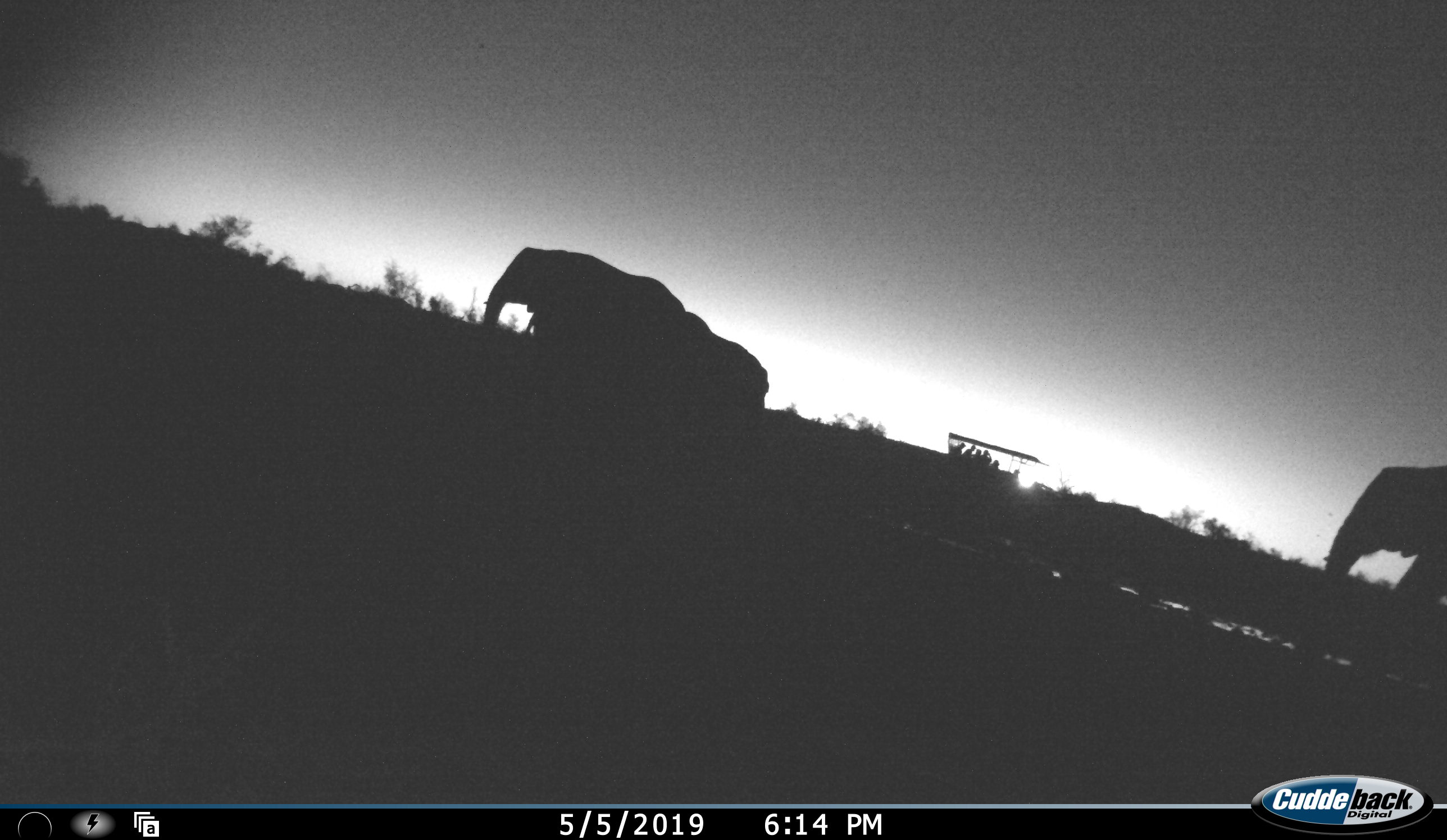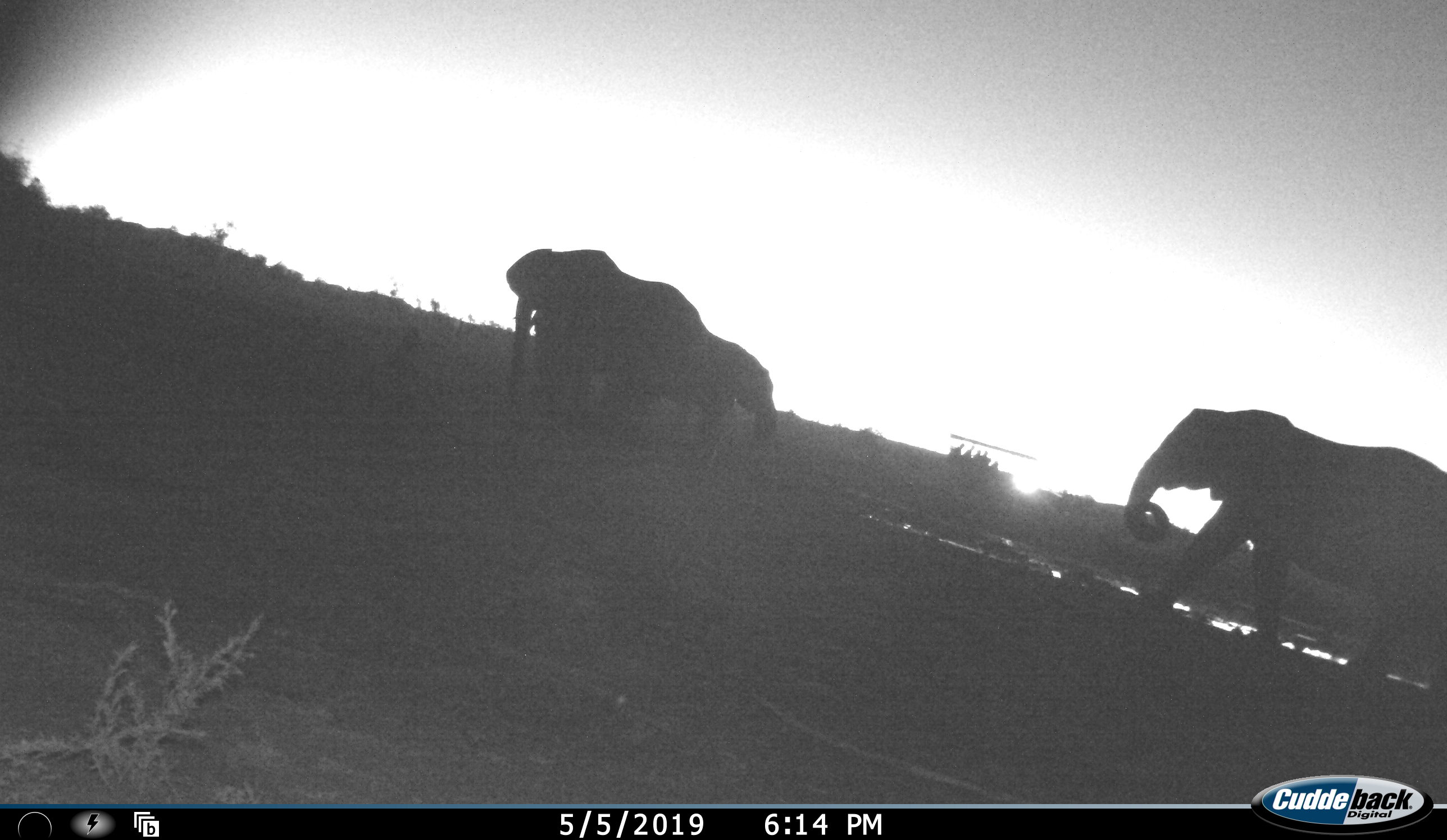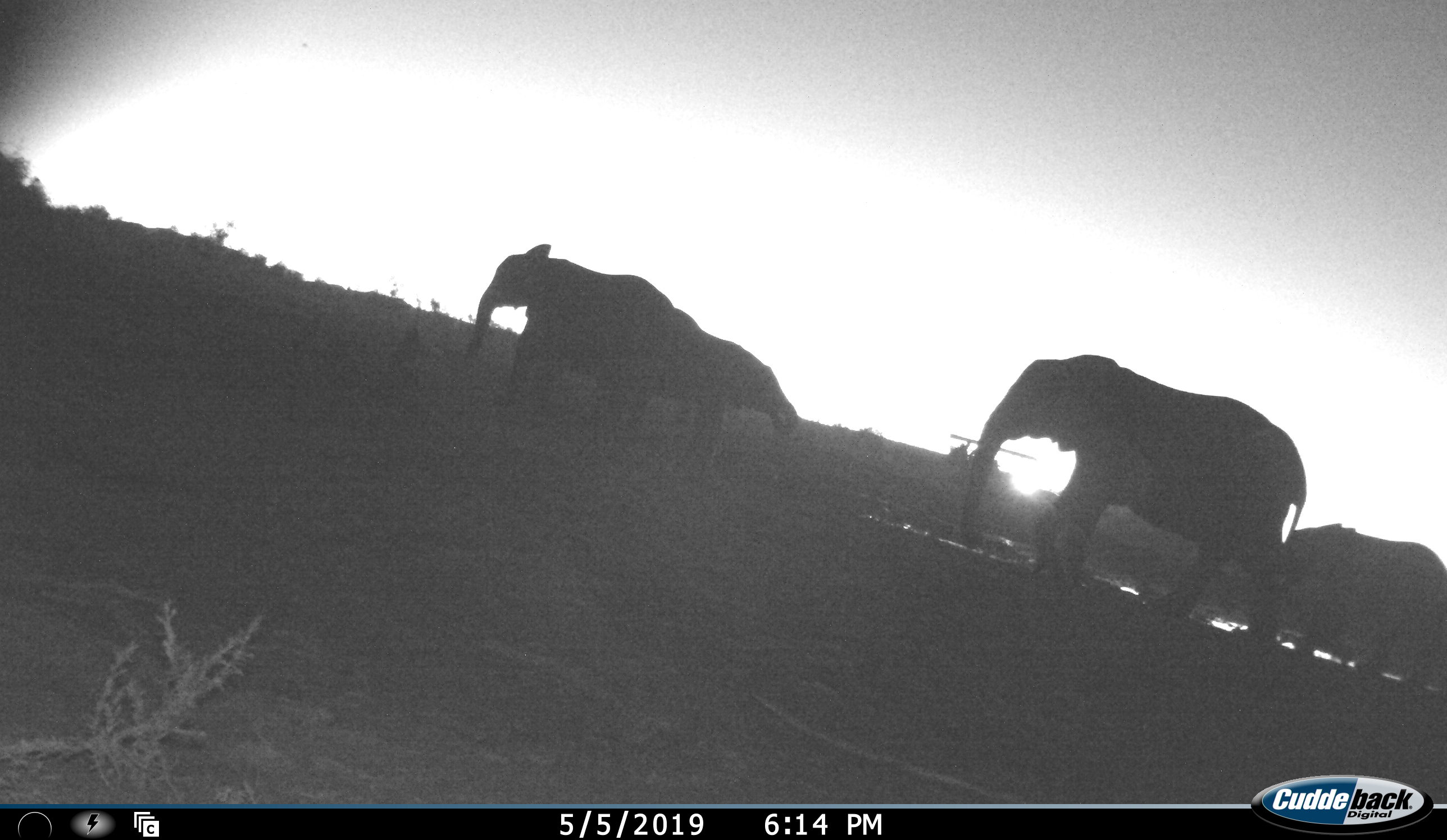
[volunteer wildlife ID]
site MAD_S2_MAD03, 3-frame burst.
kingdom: Animalia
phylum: Chordata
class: Mammalia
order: Proboscidea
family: Elephantidae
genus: Loxodonta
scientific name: Loxodonta africana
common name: african bush elephant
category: elephant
Elephant (african bush elephant) (Loxodonta africana), count 4. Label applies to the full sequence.